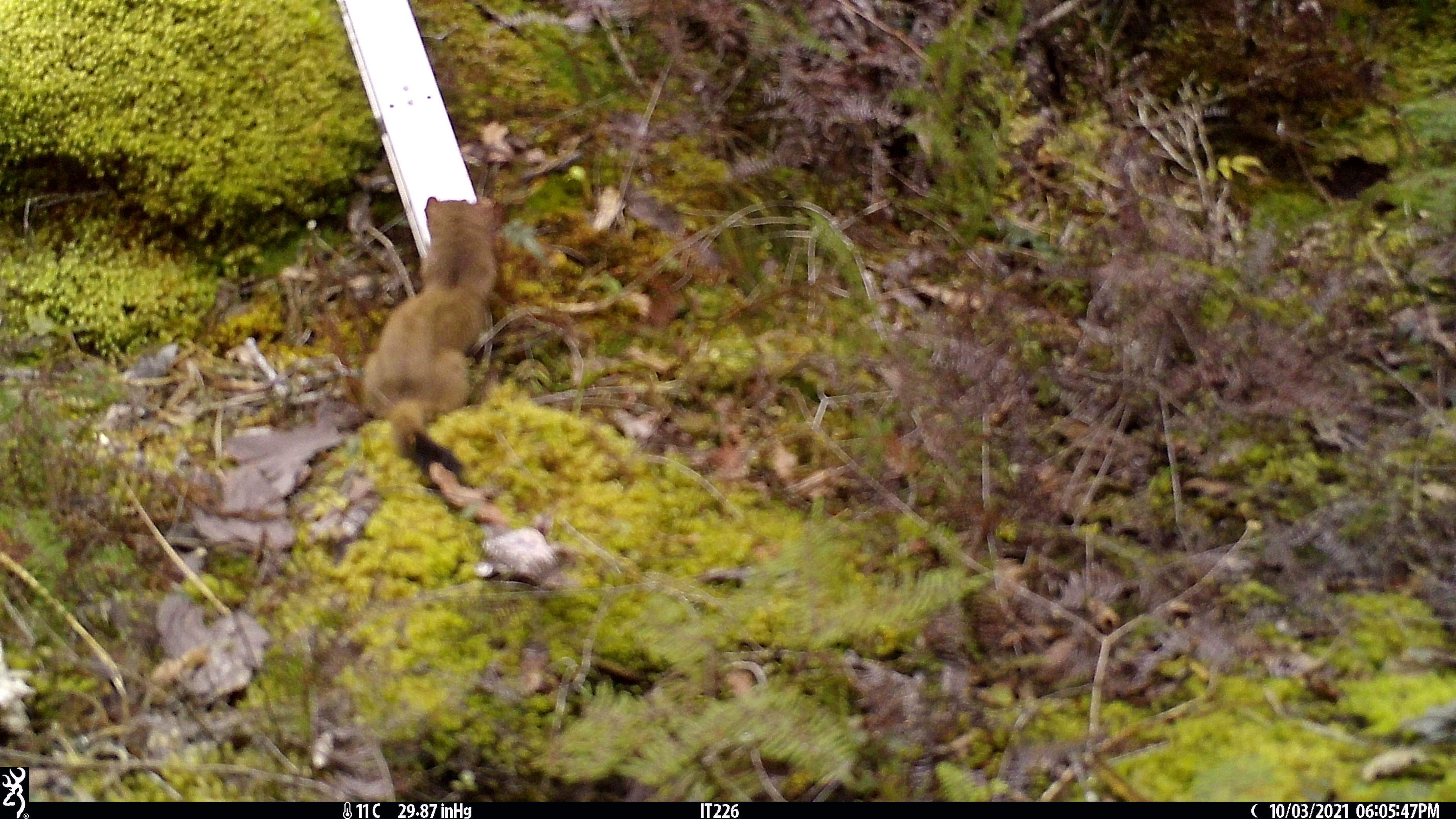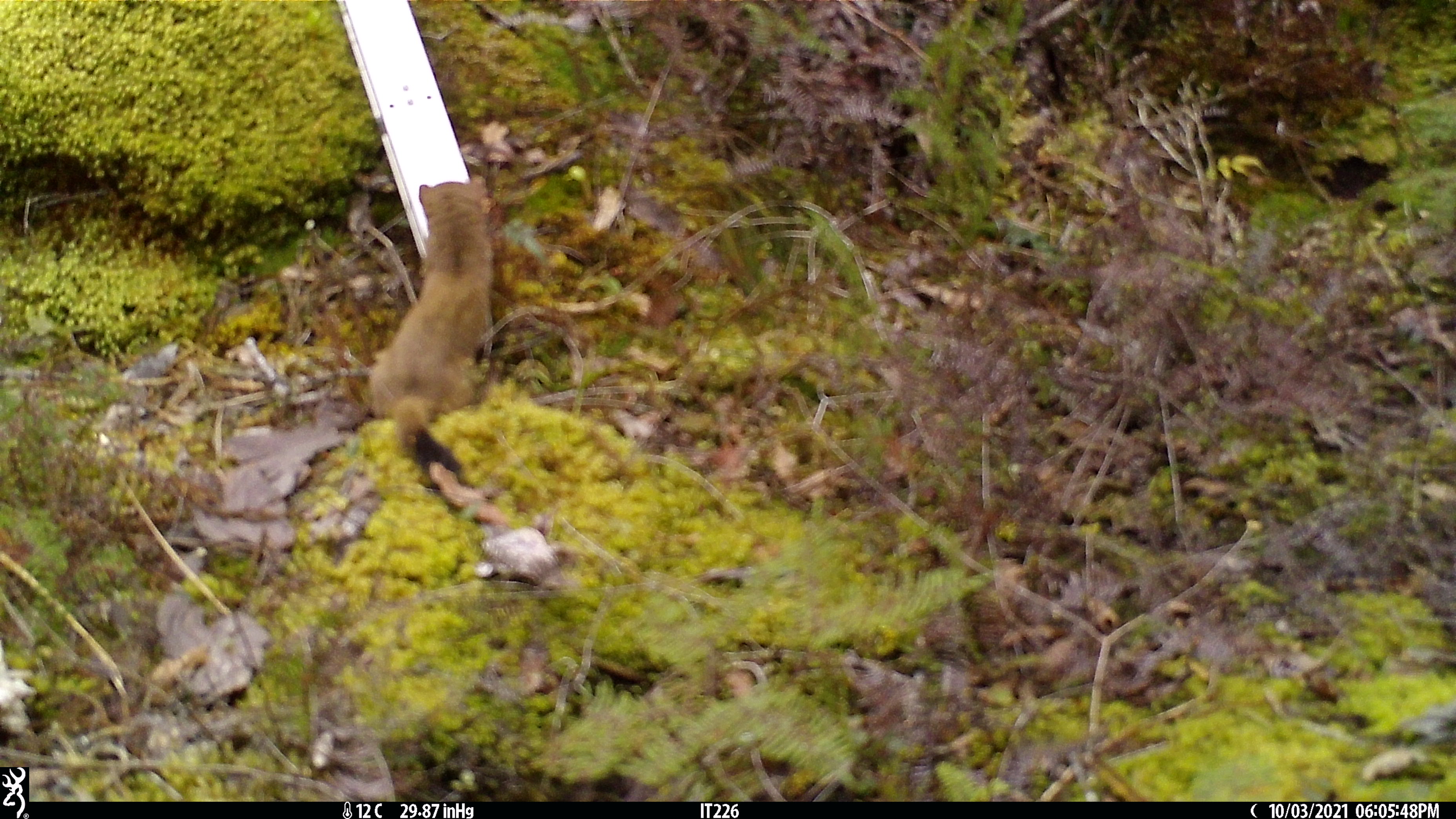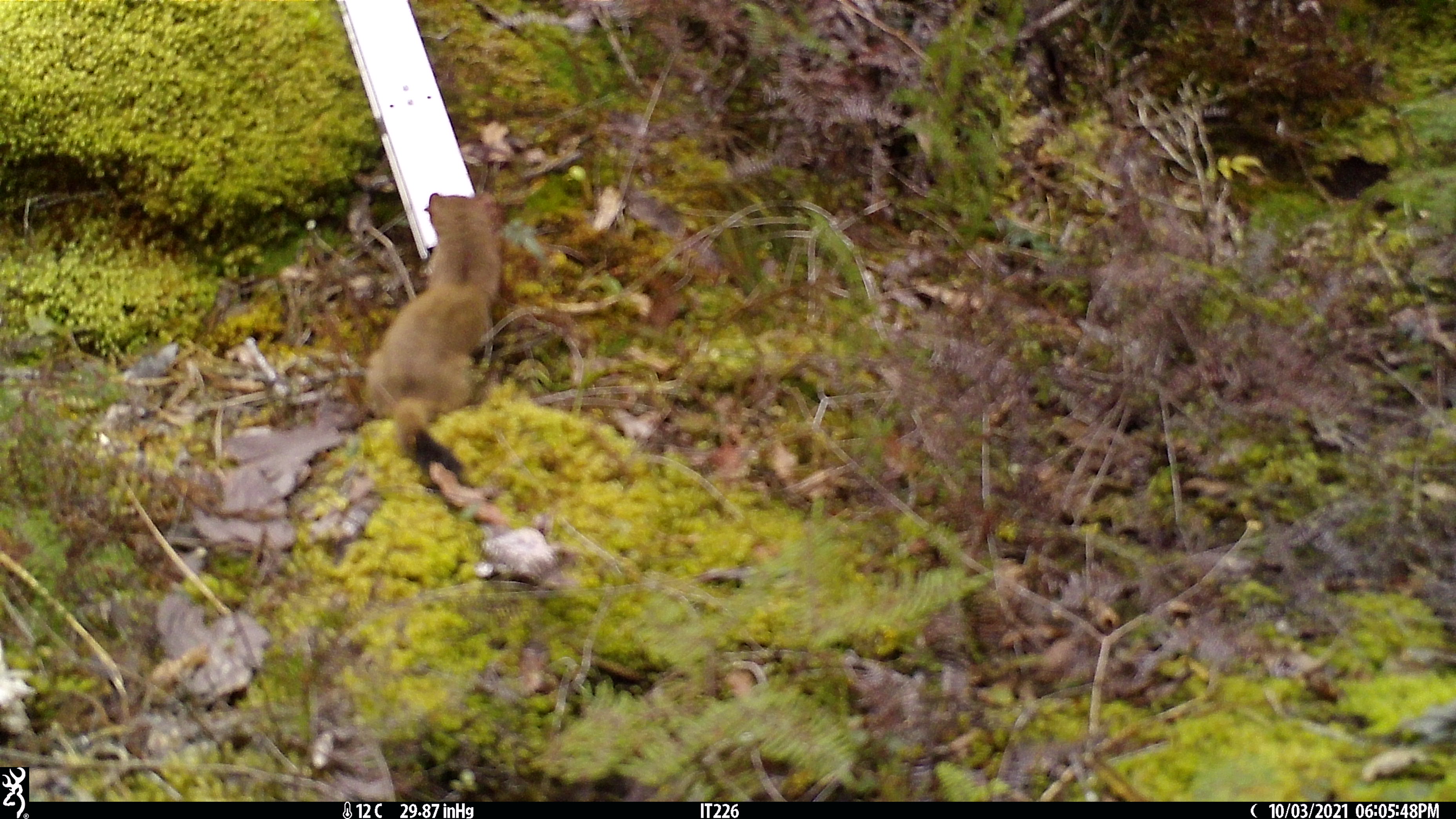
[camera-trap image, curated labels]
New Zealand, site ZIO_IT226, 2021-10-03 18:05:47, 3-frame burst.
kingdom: Animalia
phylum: Chordata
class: Mammalia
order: Carnivora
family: Mustelidae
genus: Mustela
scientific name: Mustela erminea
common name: stoat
Stoat (Mustela erminea).